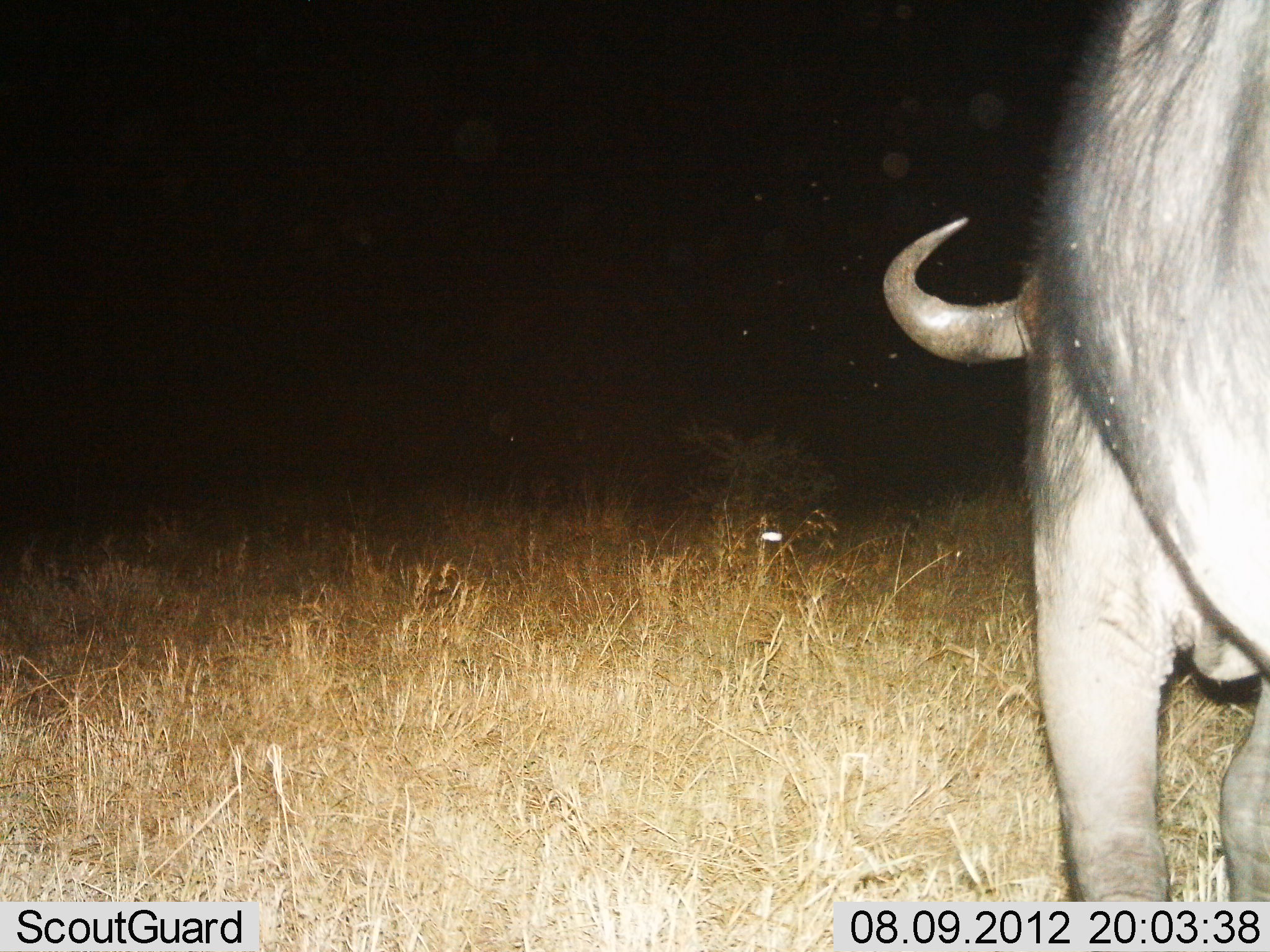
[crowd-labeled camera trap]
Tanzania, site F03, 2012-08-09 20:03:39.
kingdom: Animalia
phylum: Chordata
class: Mammalia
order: Artiodactyla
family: Bovidae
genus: Connochaetes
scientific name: Connochaetes taurinus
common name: blue wildebeest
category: wildebeest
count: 1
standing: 90%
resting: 0%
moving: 10%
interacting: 0%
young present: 0%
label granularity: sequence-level